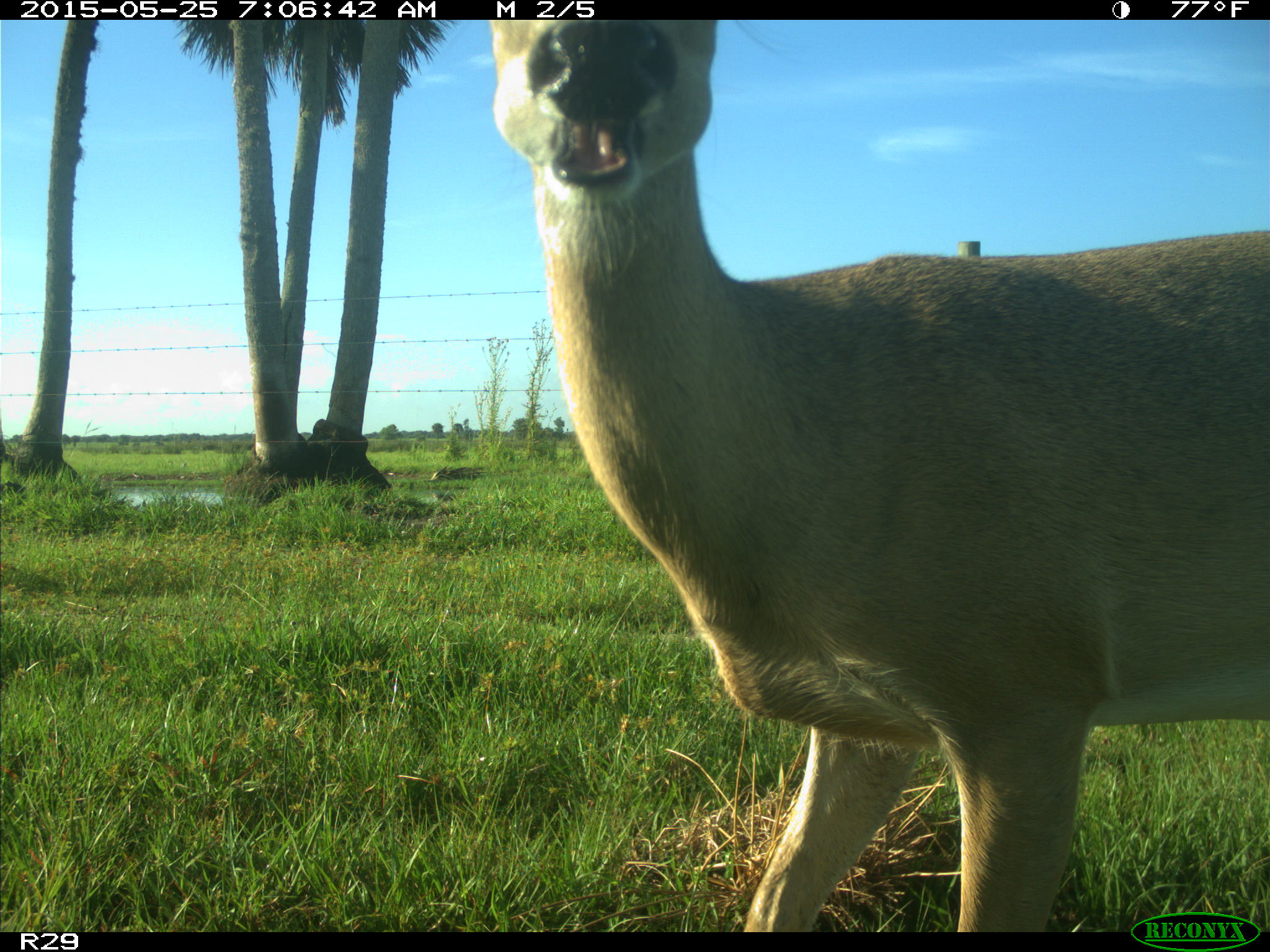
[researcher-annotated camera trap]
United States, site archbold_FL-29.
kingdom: Animalia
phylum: Chordata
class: Mammalia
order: Artiodactyla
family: Cervidae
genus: Odocoileus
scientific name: Odocoileus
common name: deer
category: unidentified deer